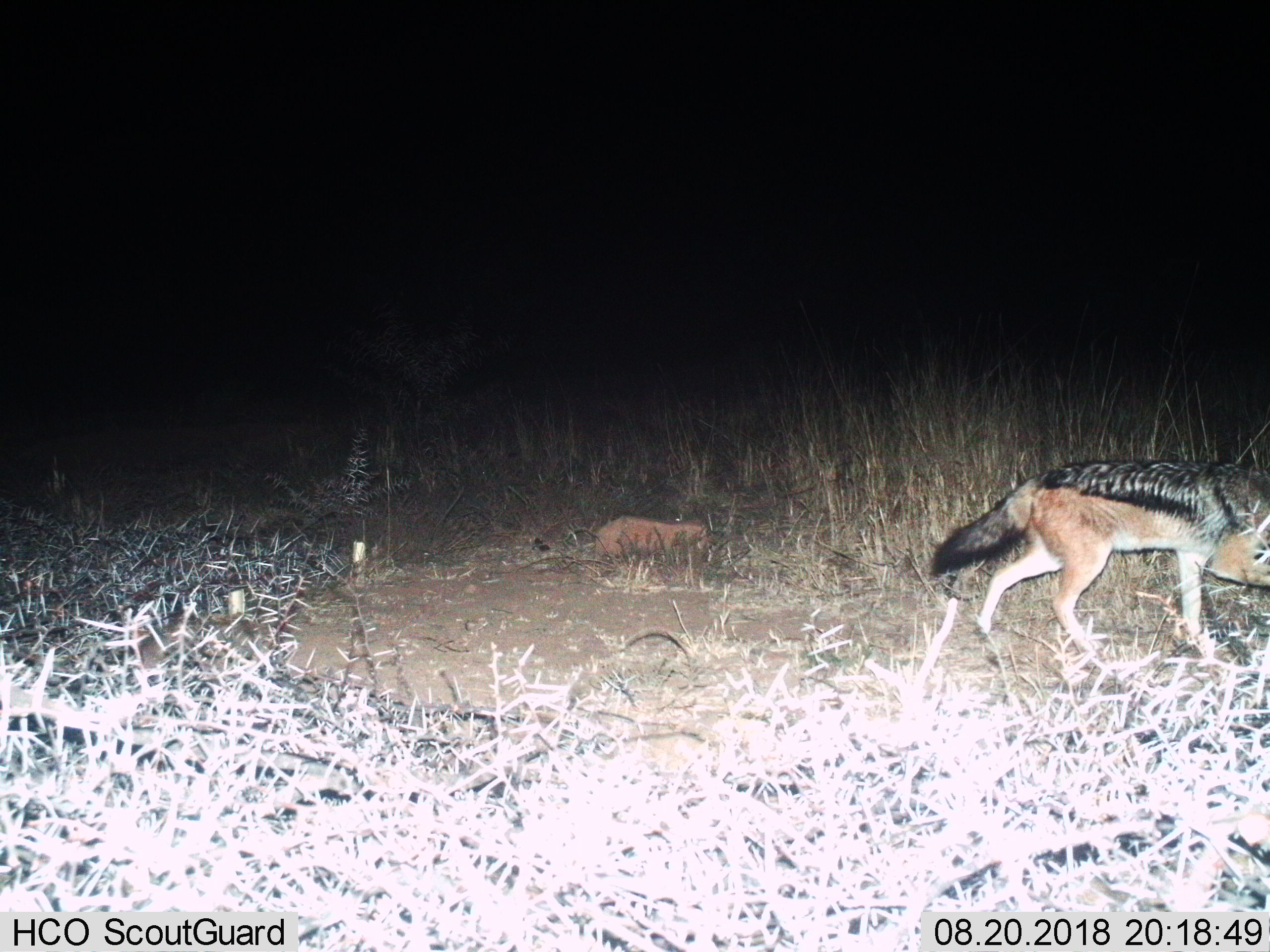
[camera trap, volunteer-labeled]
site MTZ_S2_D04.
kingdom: Animalia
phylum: Chordata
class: Mammalia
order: Carnivora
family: Canidae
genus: Lupulella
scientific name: Lupulella mesomelas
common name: black-backed jackal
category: jackalblackbacked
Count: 1.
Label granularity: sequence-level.